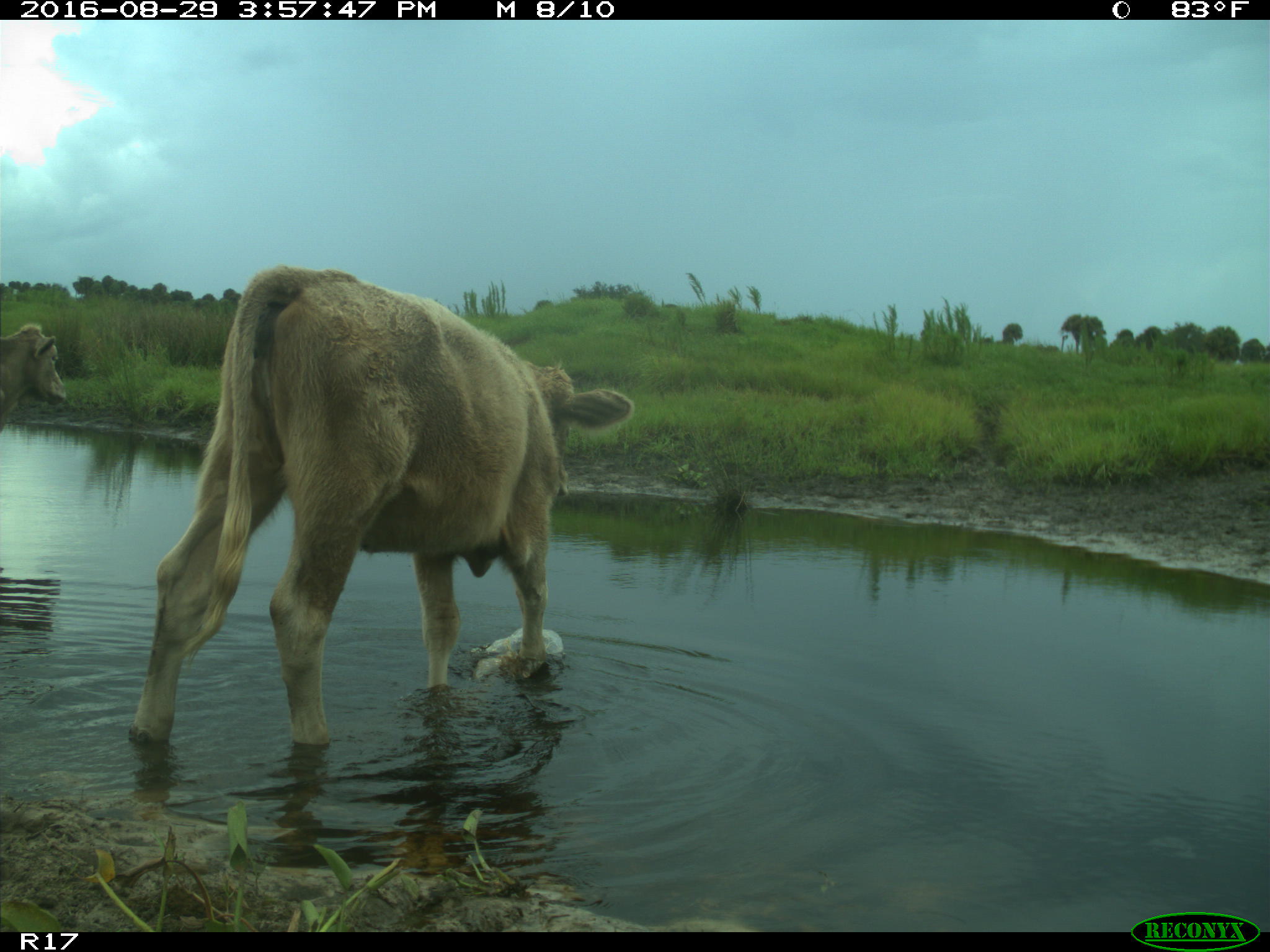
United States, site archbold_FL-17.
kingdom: Animalia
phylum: Chordata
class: Mammalia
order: Artiodactyla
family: Bovidae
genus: Bos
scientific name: Bos taurus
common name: domestic cow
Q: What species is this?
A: Bos taurus (domestic cow).